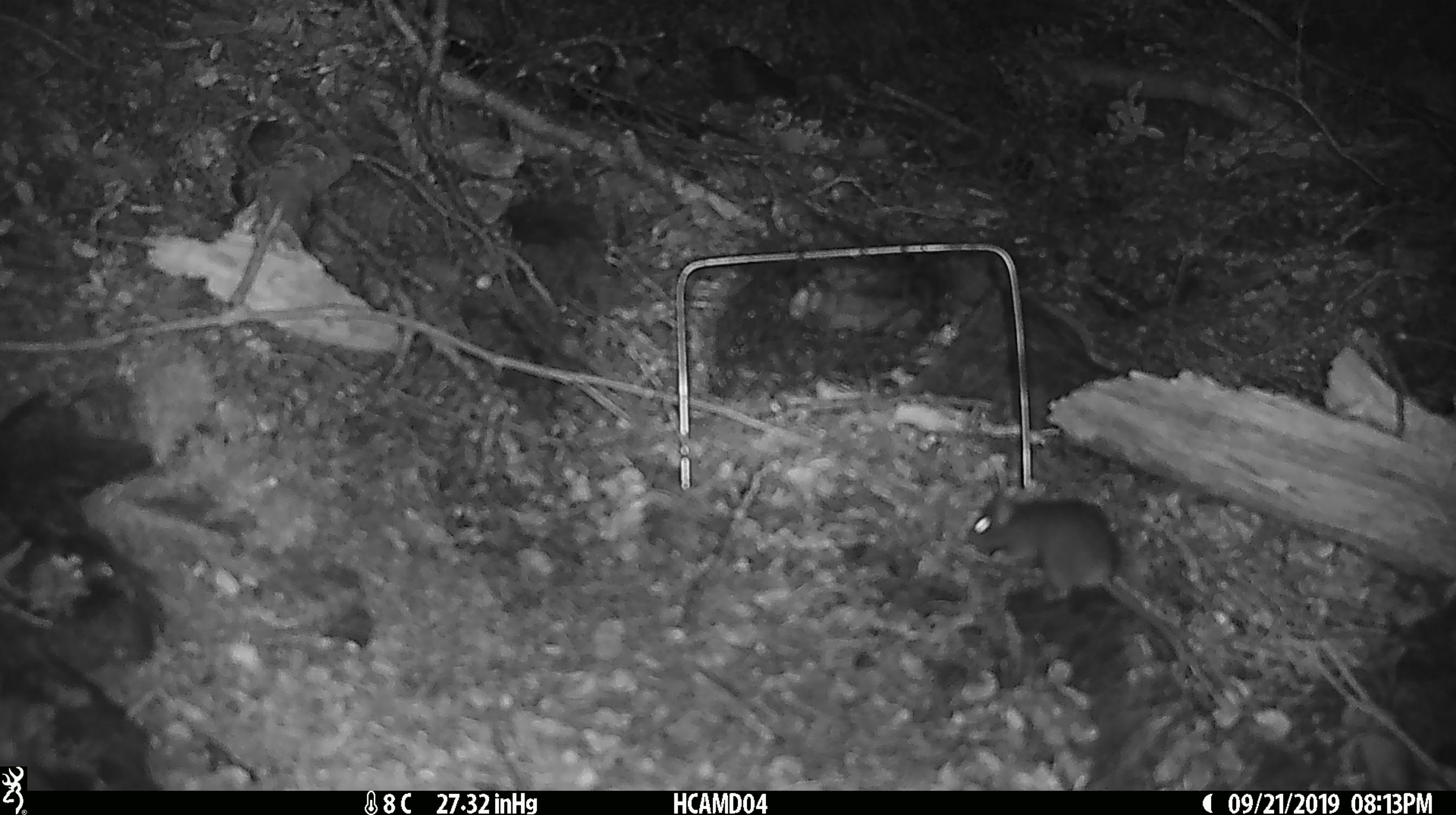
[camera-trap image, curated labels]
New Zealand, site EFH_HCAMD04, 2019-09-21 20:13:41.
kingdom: Animalia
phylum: Chordata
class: Mammalia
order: Rodentia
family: Muridae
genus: Mus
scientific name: Mus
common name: mouse